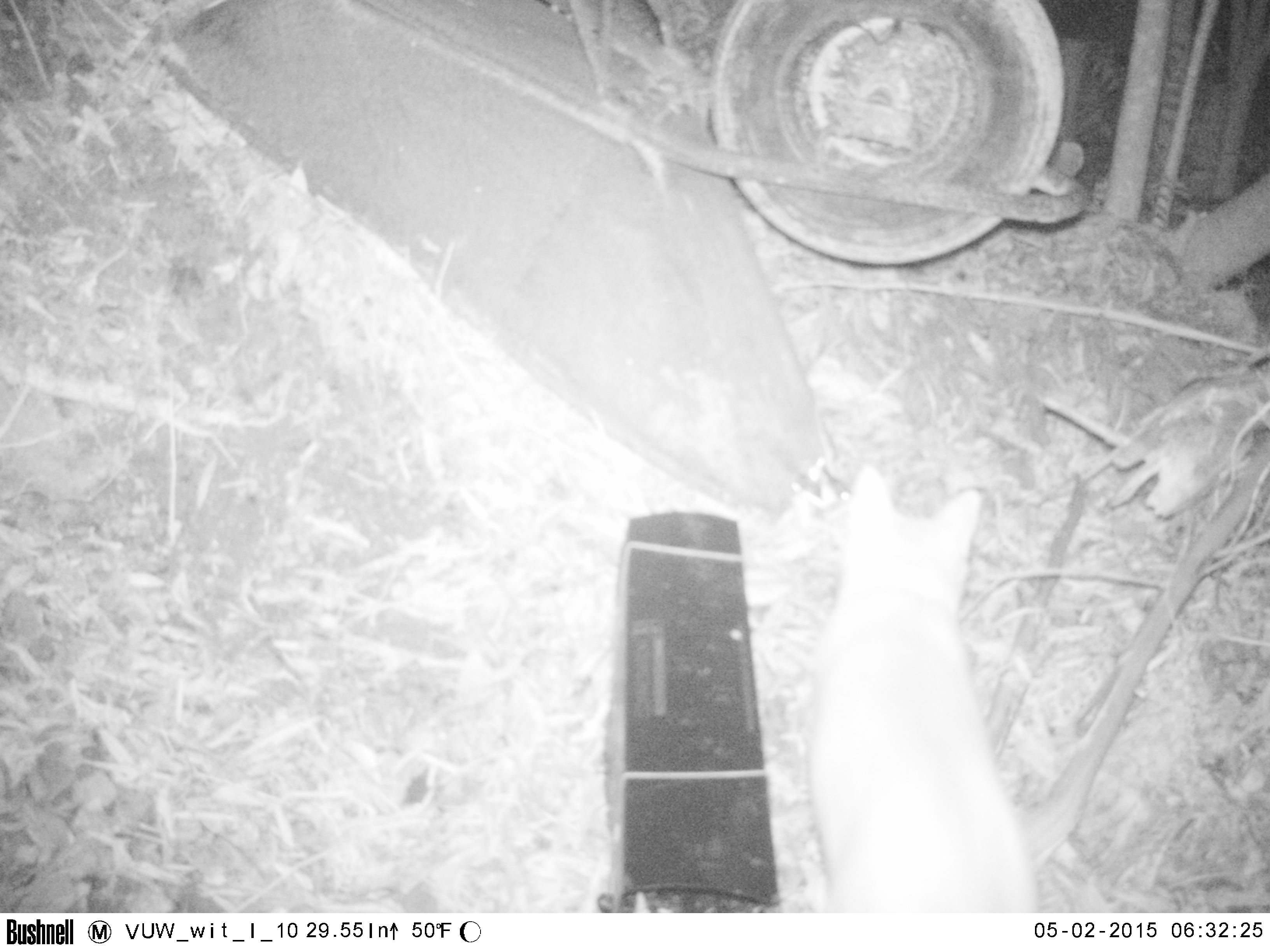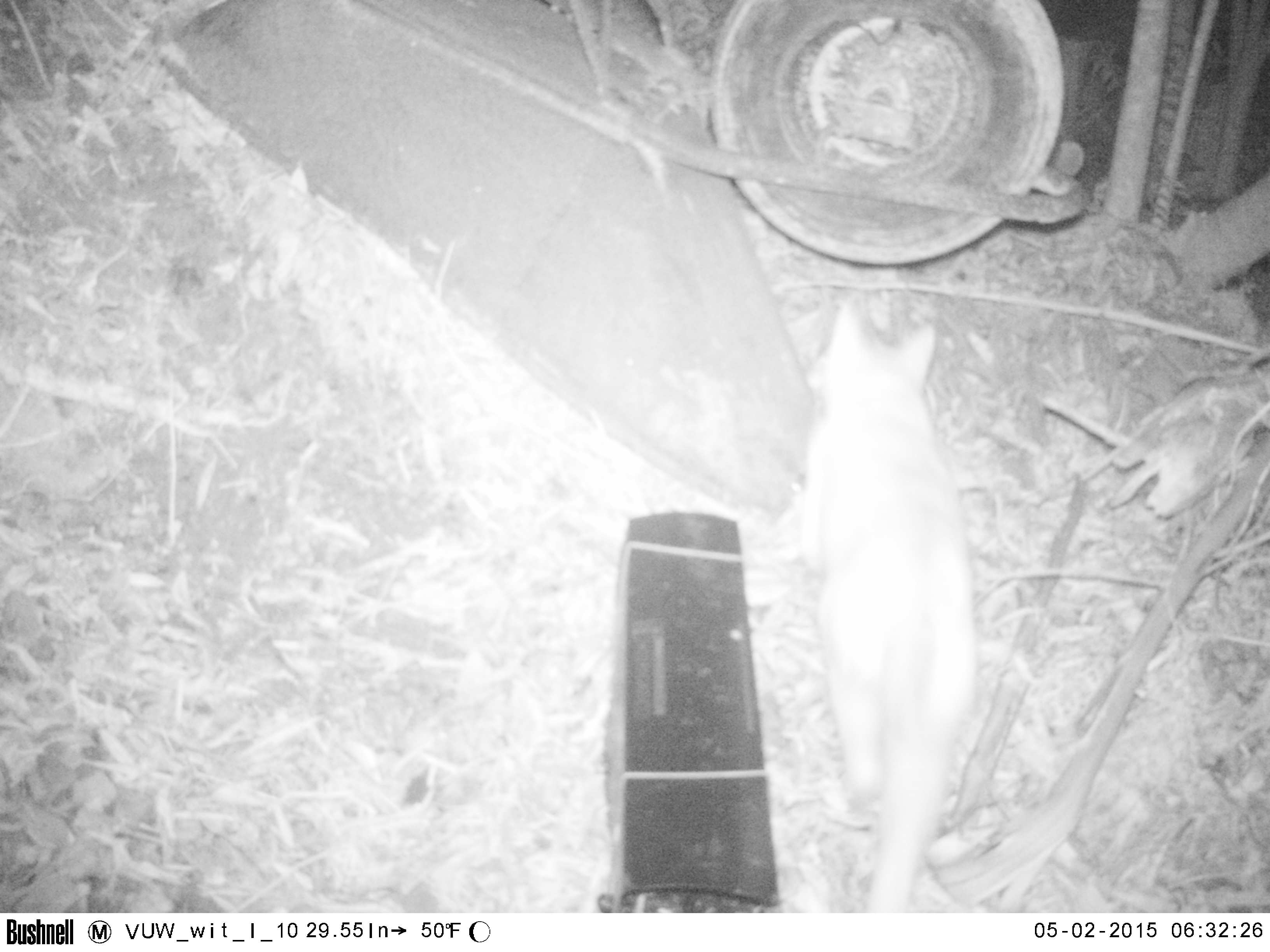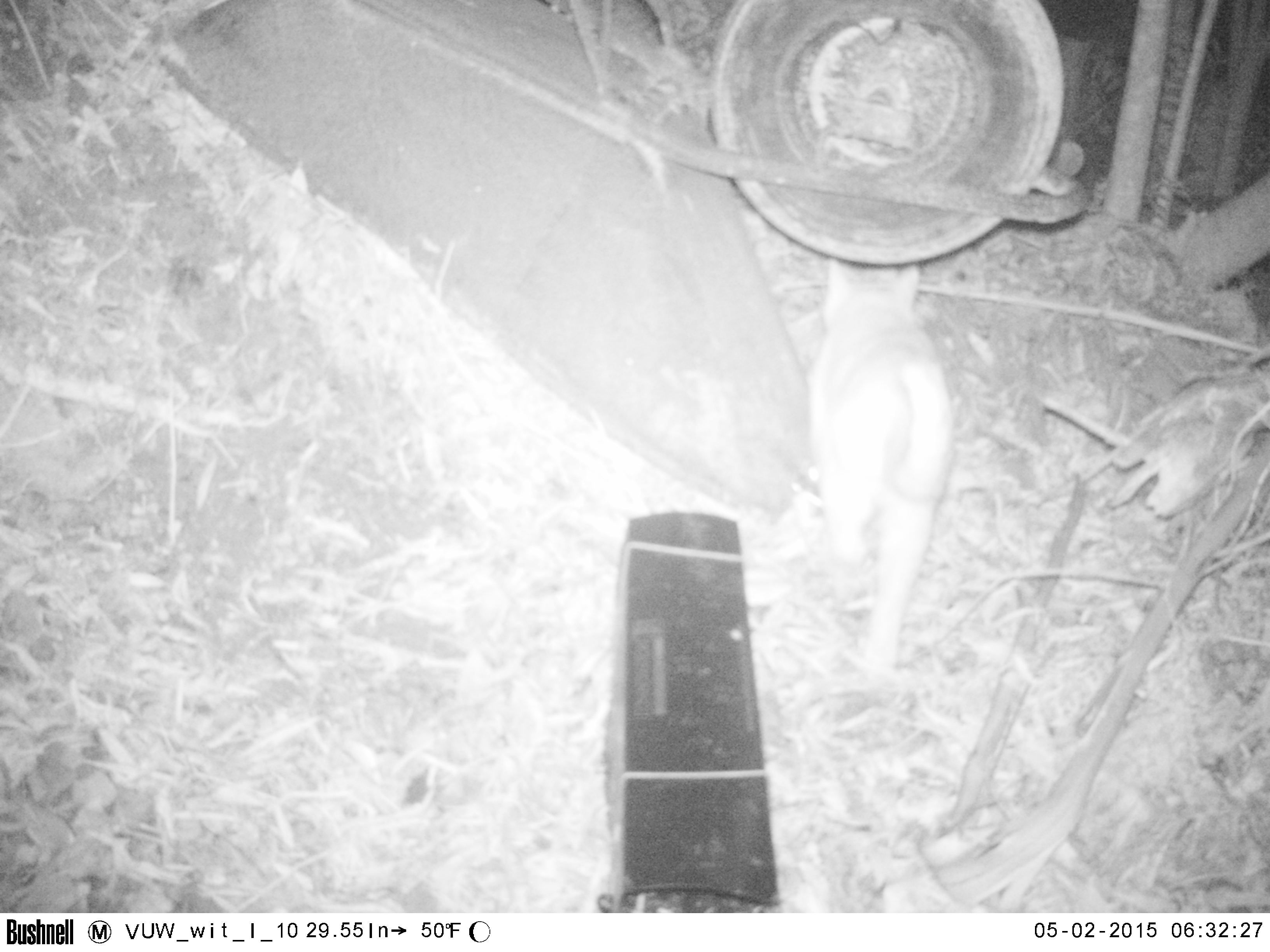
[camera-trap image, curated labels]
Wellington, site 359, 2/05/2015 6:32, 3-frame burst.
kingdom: Animalia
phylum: Chordata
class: Mammalia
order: Carnivora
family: Felidae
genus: Felis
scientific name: Felis catus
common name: cat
Cat (Felis catus).